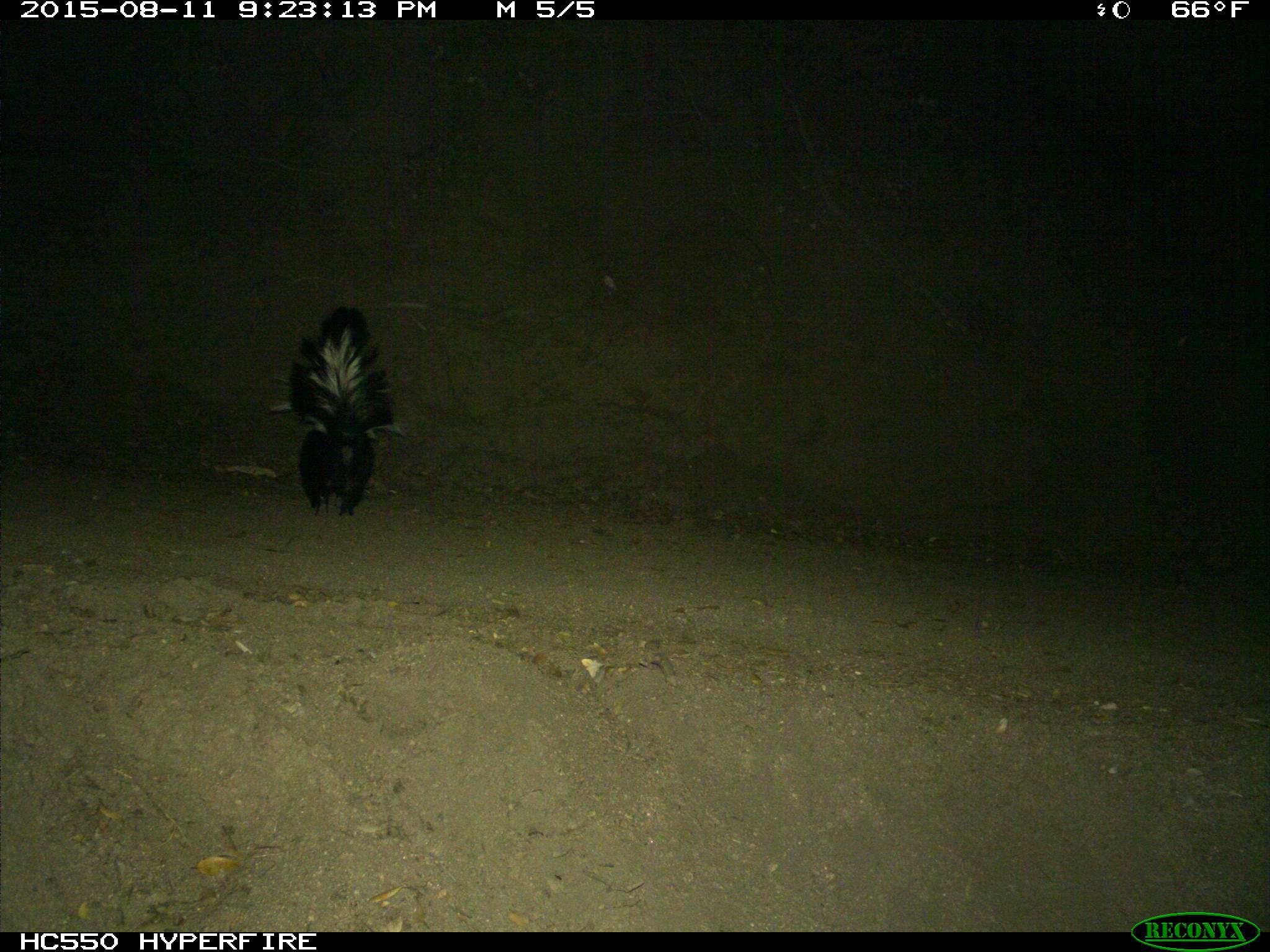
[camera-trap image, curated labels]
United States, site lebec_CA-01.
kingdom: Animalia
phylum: Chordata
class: Mammalia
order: Carnivora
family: Mephitidae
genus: Mephitis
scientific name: Mephitis mephitis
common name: striped skunk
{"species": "Mephitis mephitis (striped skunk)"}